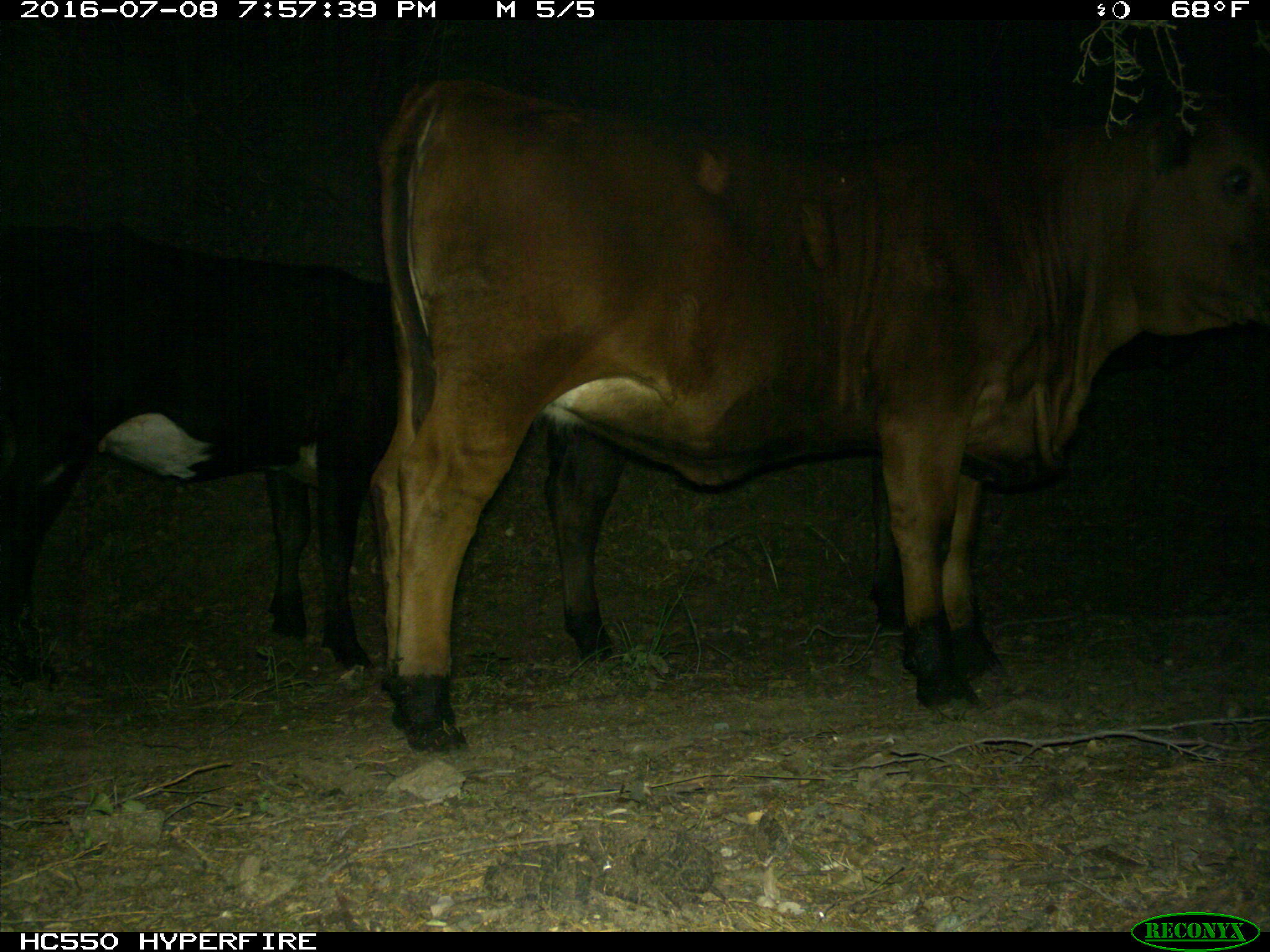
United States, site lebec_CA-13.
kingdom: Animalia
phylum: Chordata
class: Mammalia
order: Artiodactyla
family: Bovidae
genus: Bos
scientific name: Bos taurus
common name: domestic cow